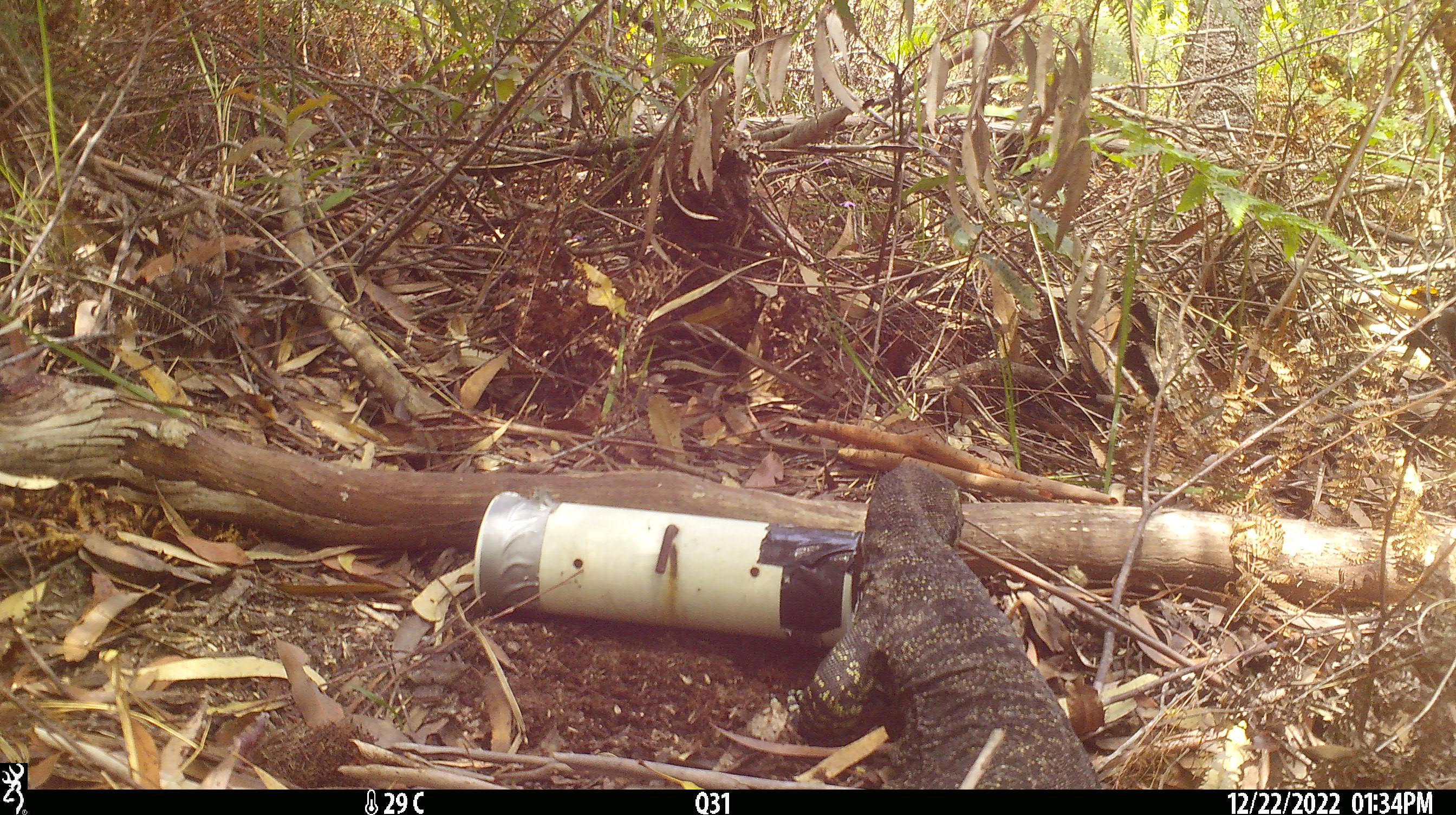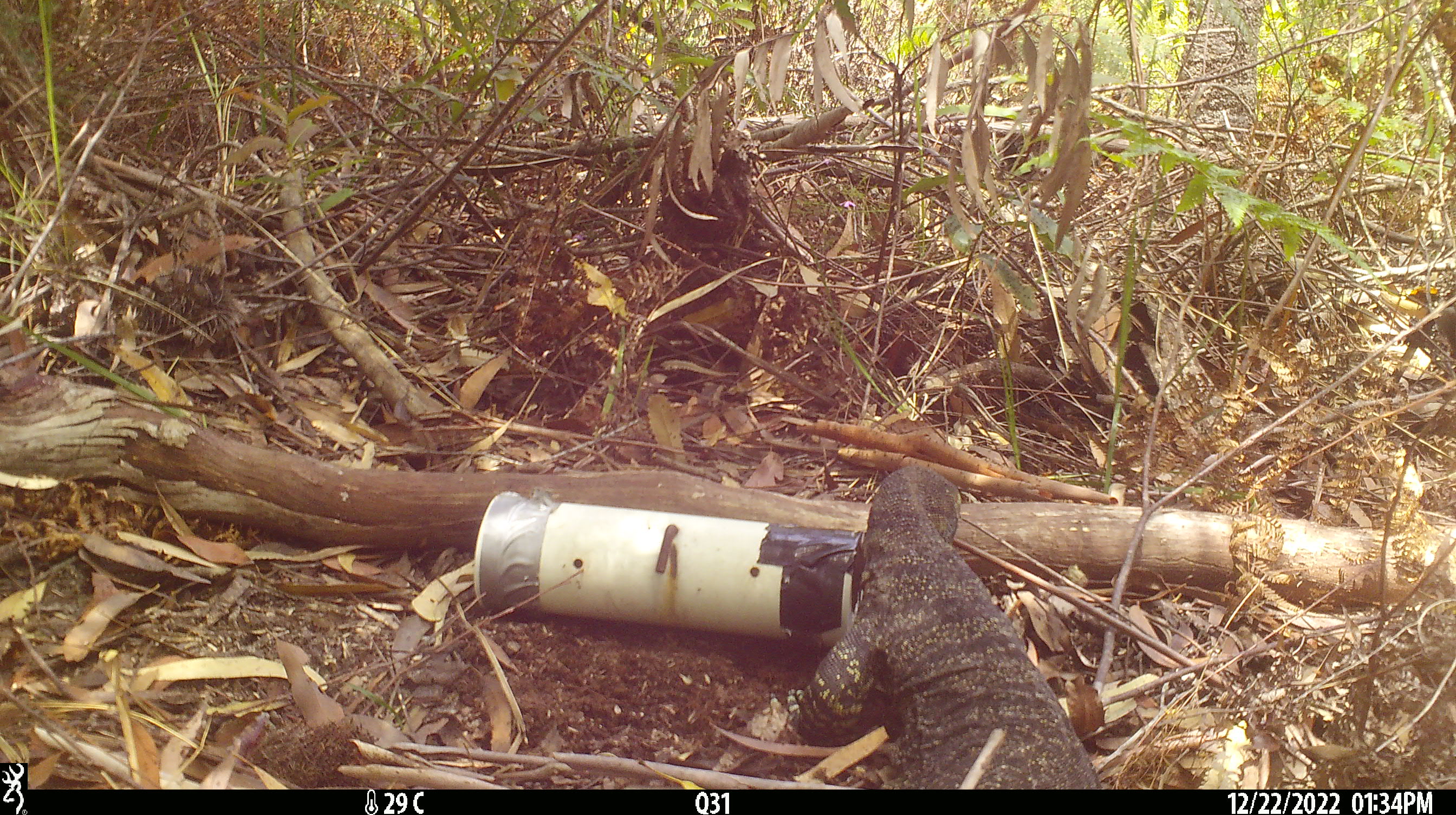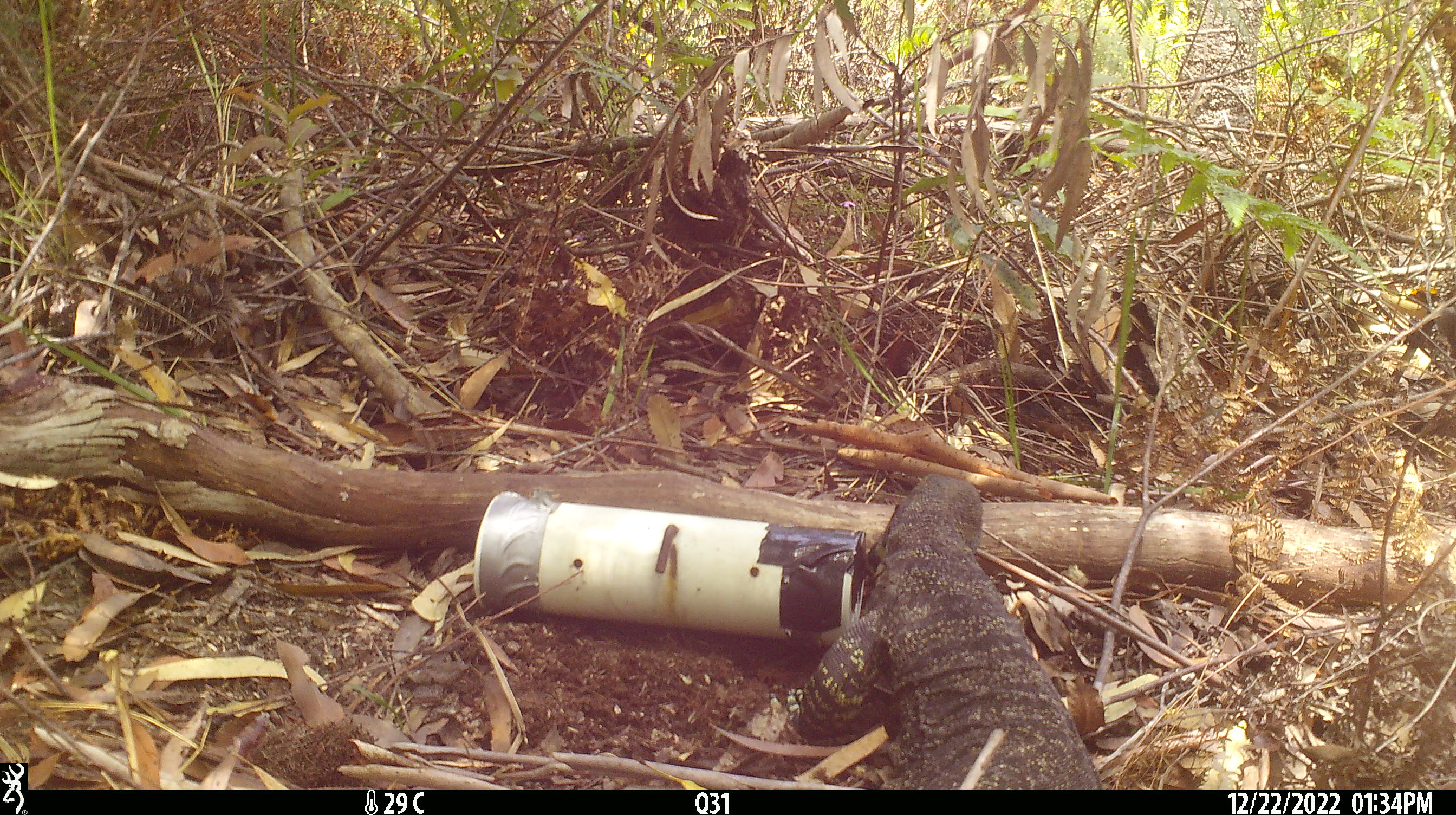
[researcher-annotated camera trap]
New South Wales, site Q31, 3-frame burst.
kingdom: Animalia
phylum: Chordata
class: Reptilia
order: Squamata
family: Varanidae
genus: Varanus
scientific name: Varanus varius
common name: lace monitor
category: goanna